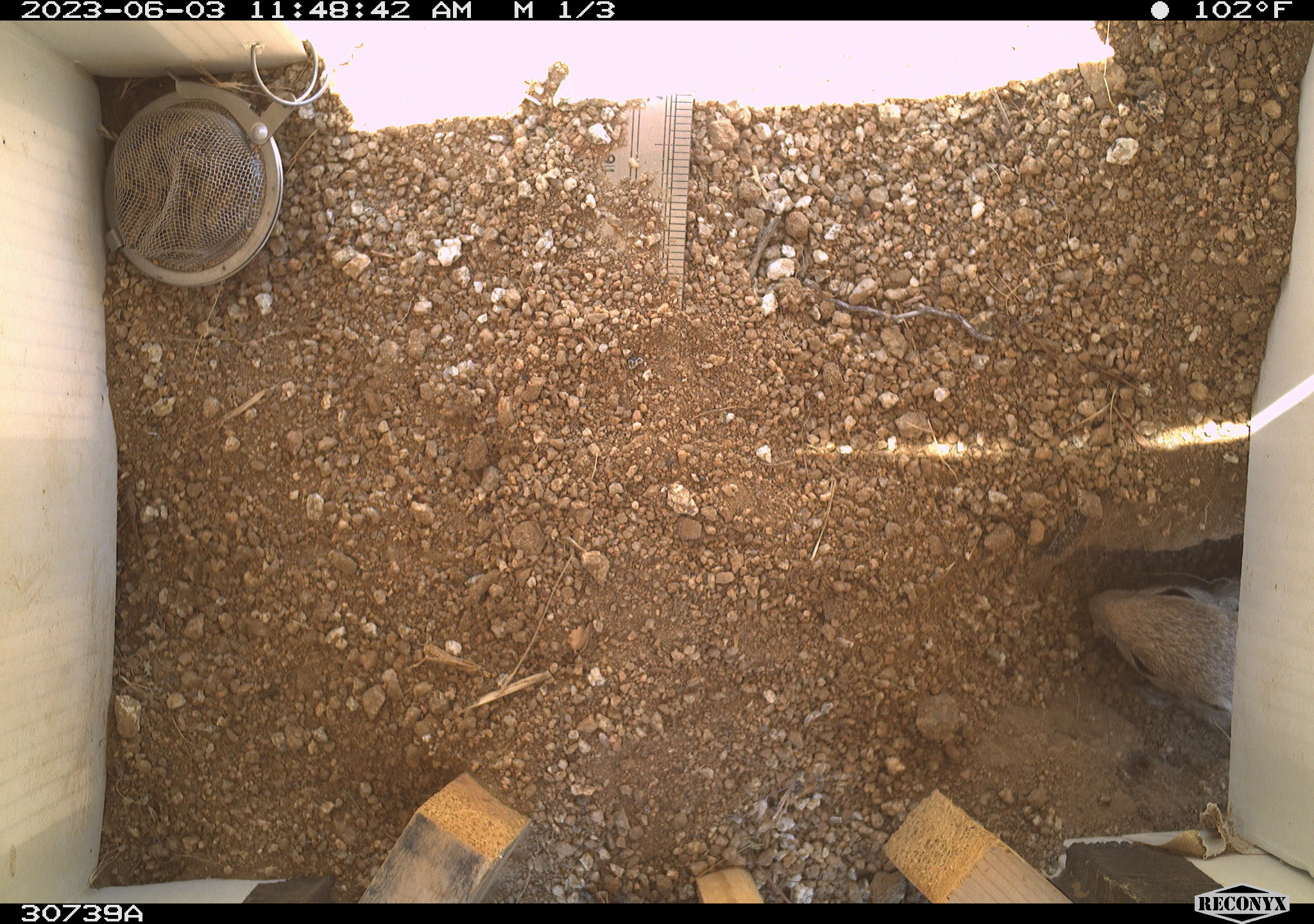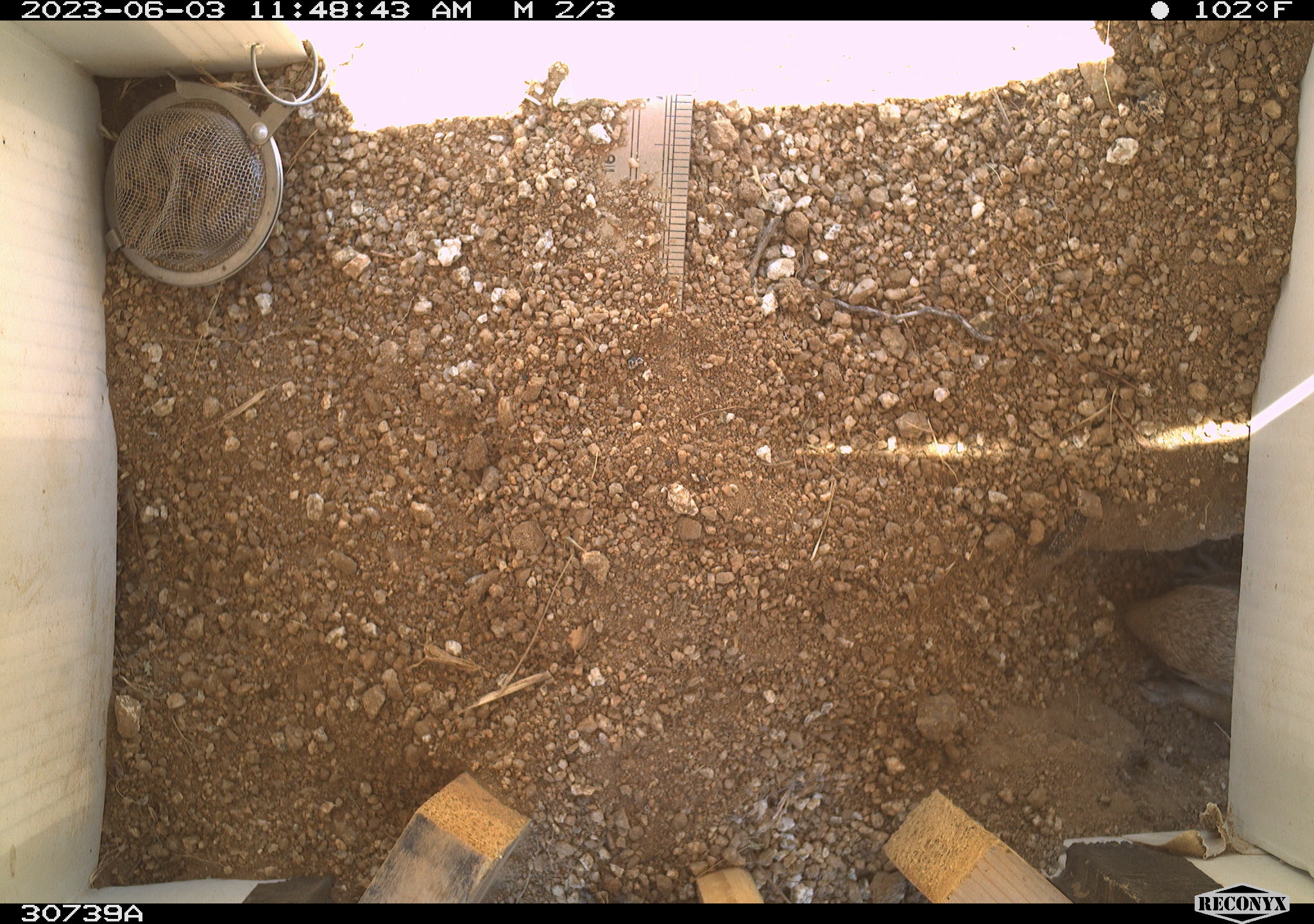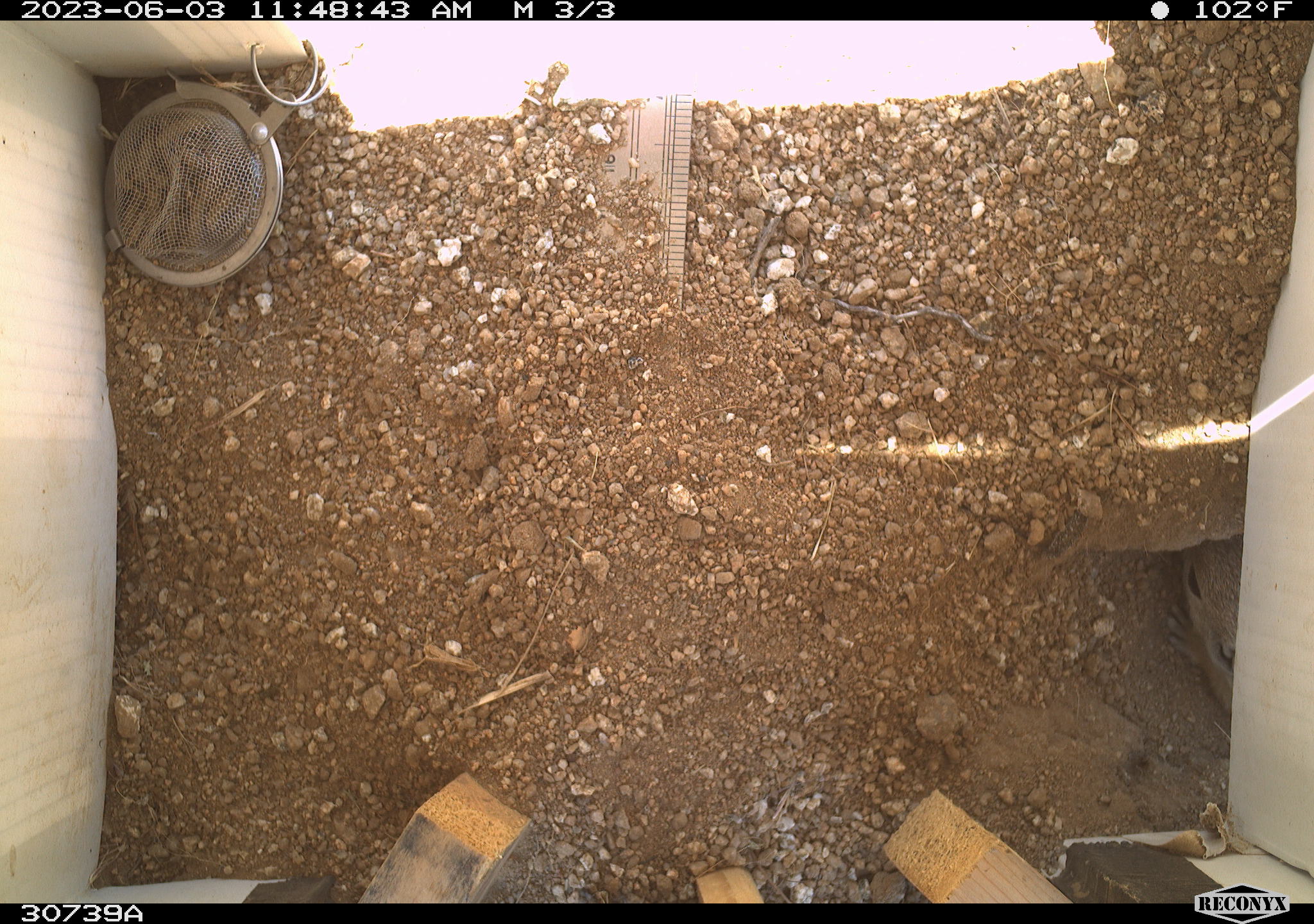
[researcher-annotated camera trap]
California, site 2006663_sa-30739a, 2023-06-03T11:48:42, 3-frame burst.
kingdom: Animalia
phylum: Chordata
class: Mammalia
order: Rodentia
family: Sciuridae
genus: Ammospermophilus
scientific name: Ammospermophilus leucurus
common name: white-tailed antelope squirrel